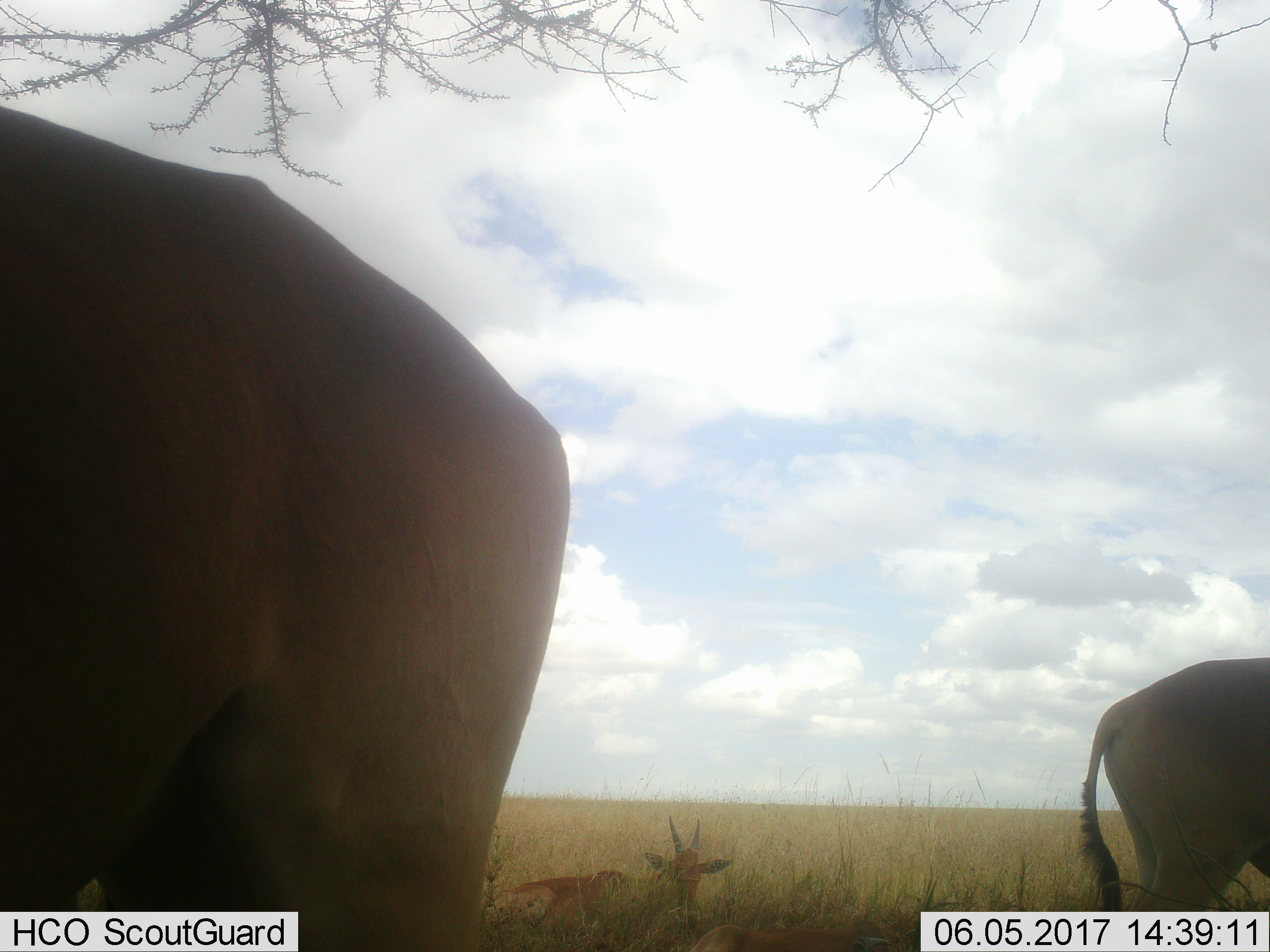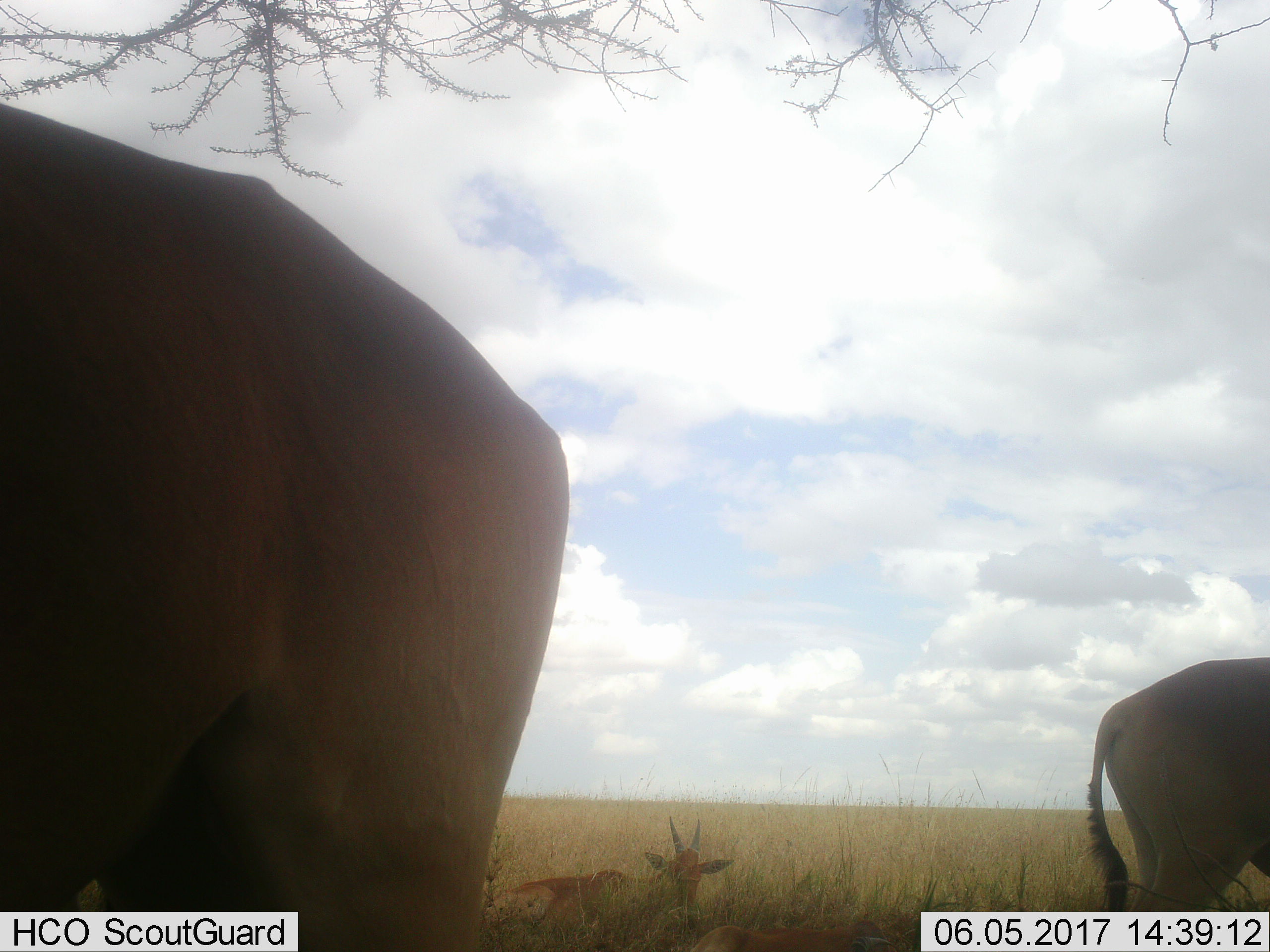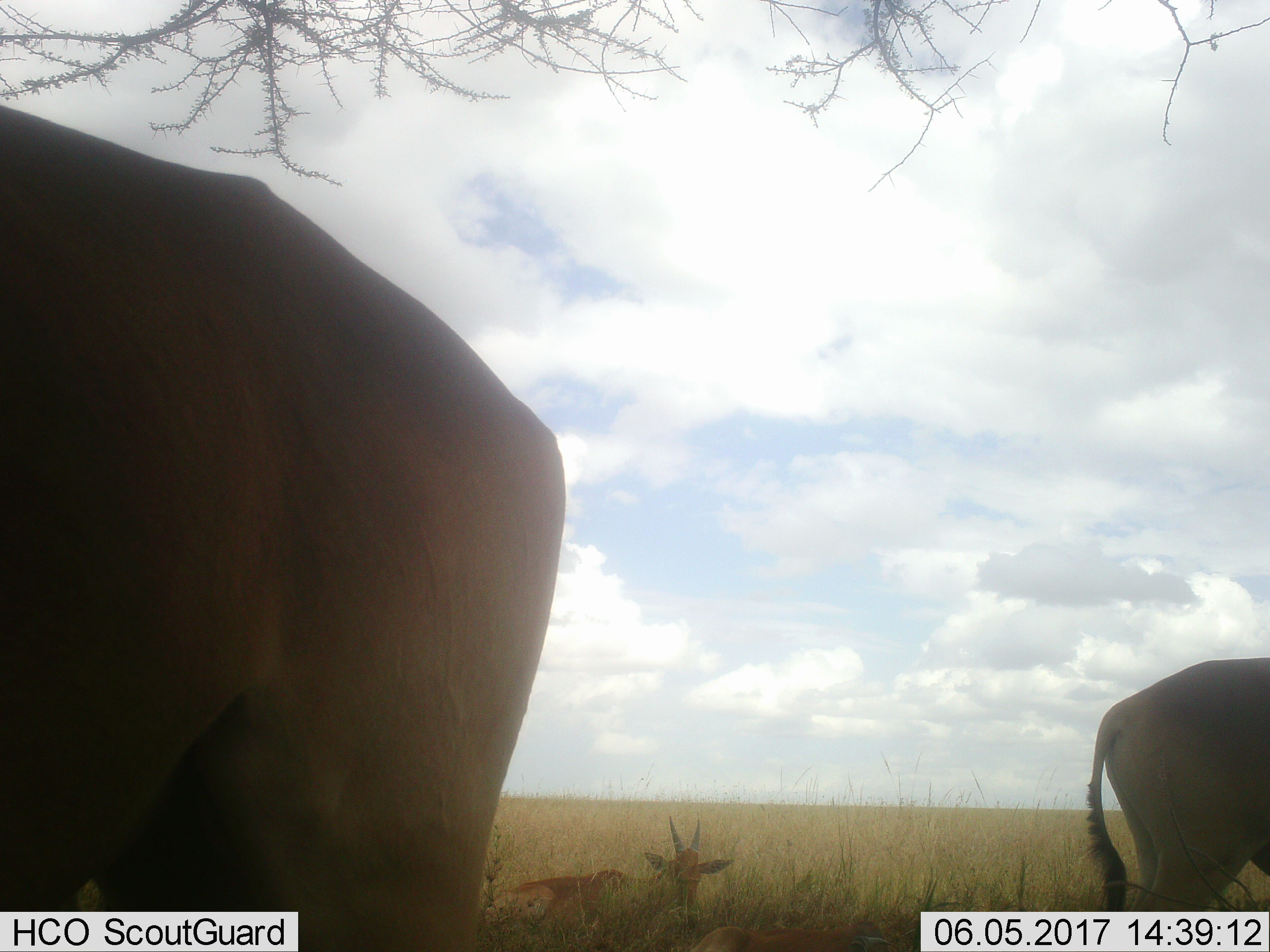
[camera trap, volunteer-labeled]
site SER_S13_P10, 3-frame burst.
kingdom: Animalia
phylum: Chordata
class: Mammalia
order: Artiodactyla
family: Bovidae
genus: Alcelaphus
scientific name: Alcelaphus buselaphus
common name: hartebeest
Hartebeest (Alcelaphus buselaphus), count 3. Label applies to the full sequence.